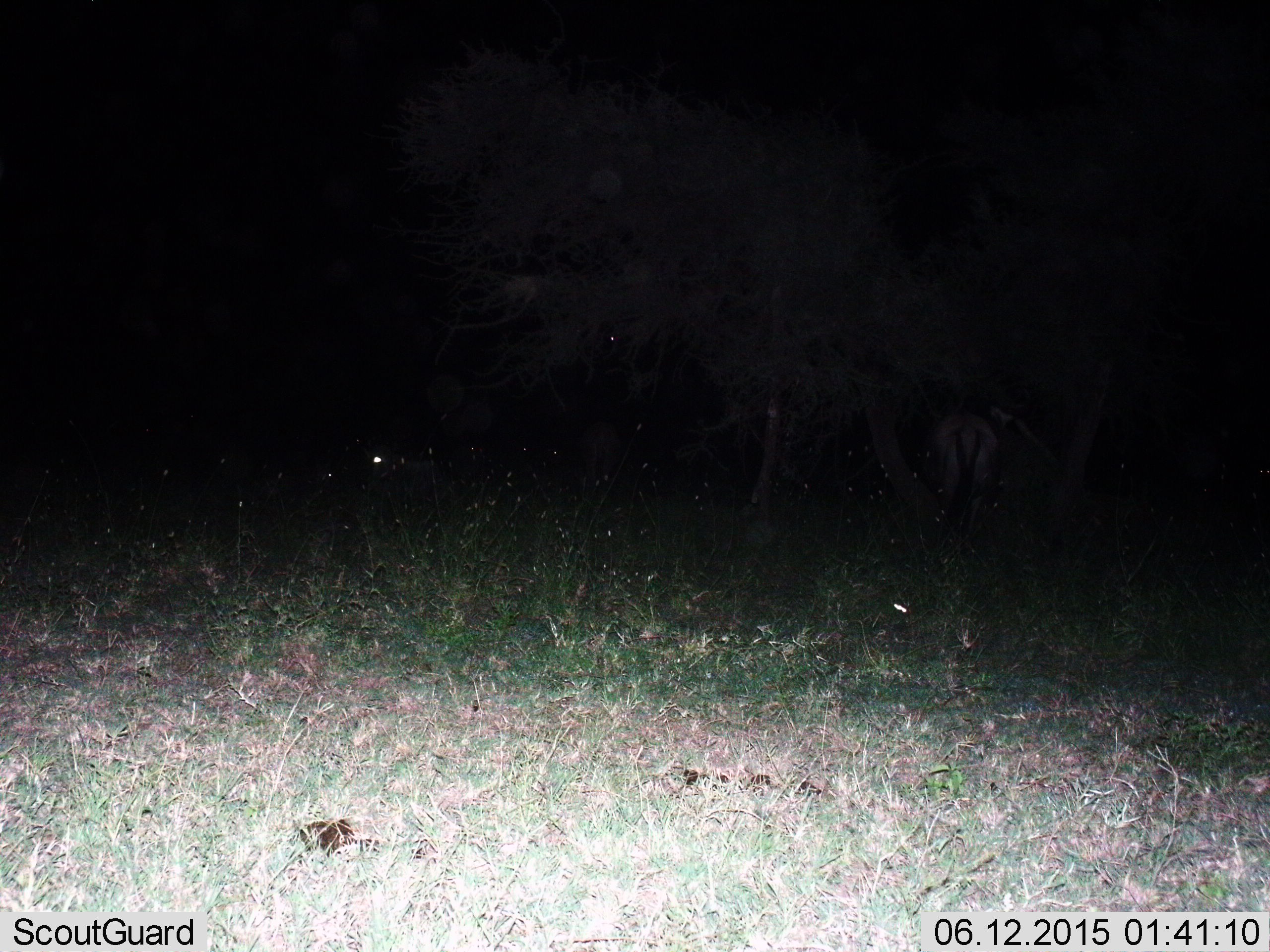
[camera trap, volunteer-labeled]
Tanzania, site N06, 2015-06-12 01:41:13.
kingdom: Animalia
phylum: Chordata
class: Mammalia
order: Artiodactyla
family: Bovidae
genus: Connochaetes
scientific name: Connochaetes taurinus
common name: blue wildebeest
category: wildebeest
Wildebeest (blue wildebeest) (Connochaetes taurinus), count 6. Behavior (volunteer vote fractions): standing 100%, resting 50%, moving 0%, interacting 0%. Young present (vote fraction): 0%. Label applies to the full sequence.